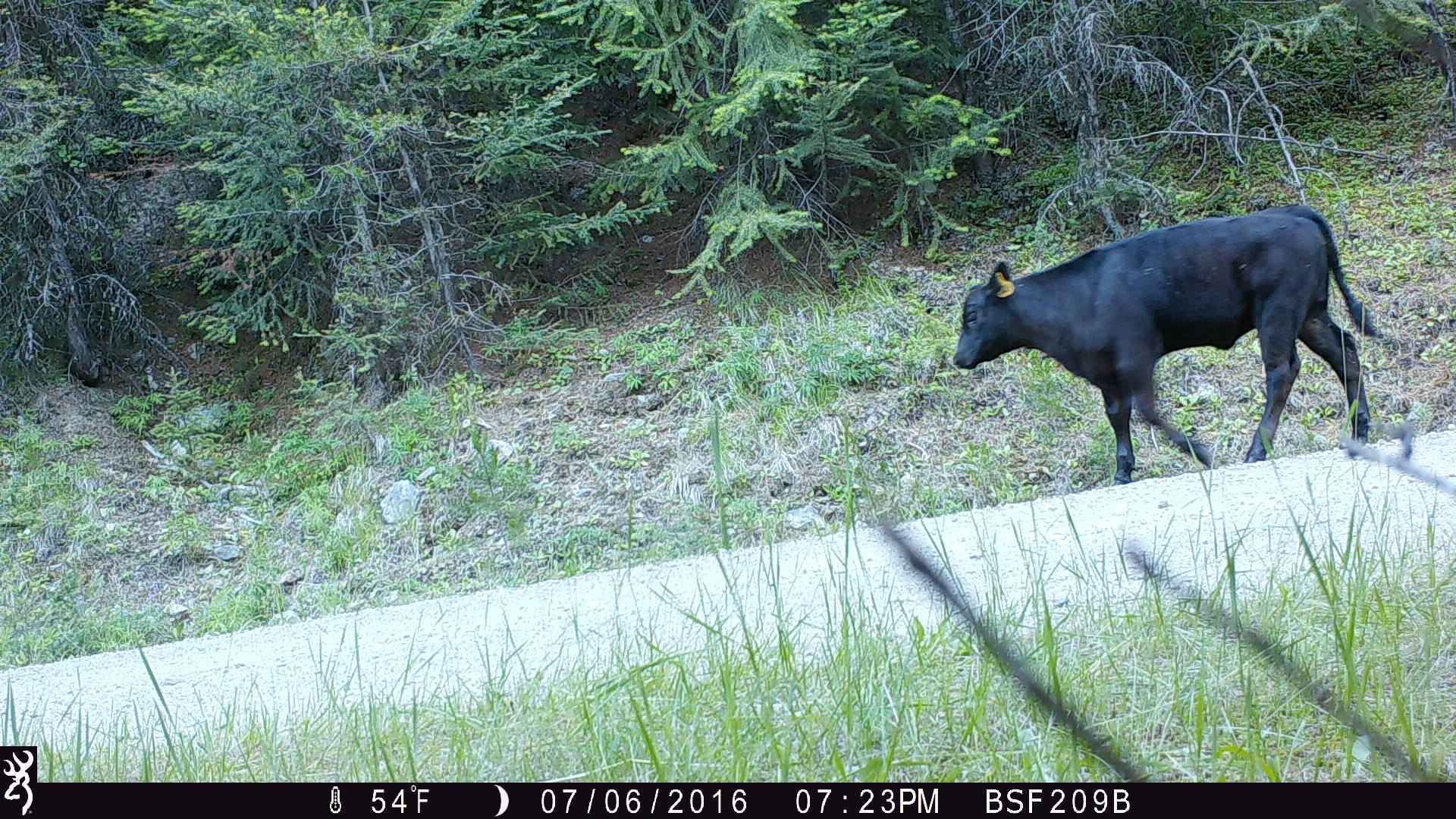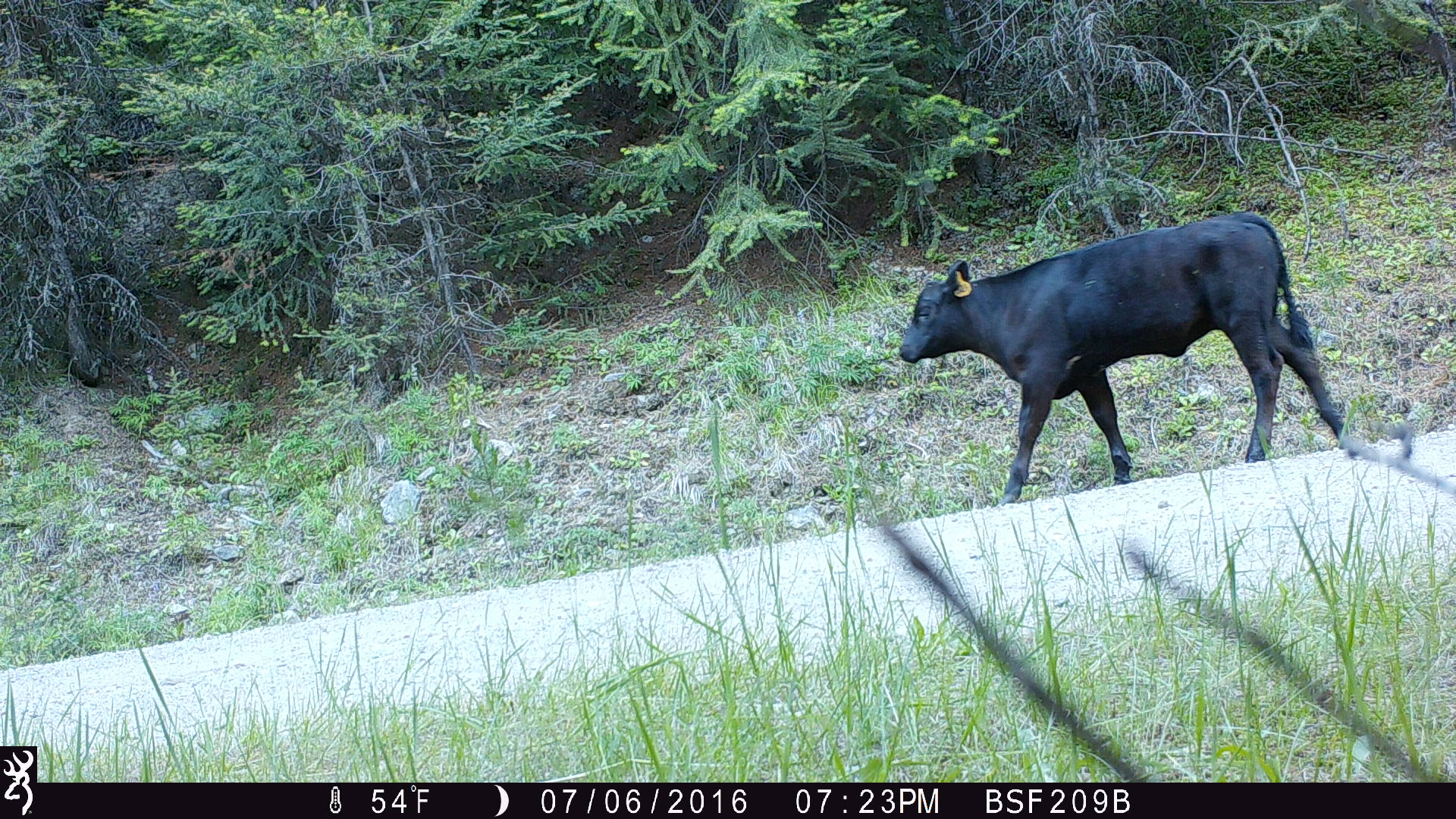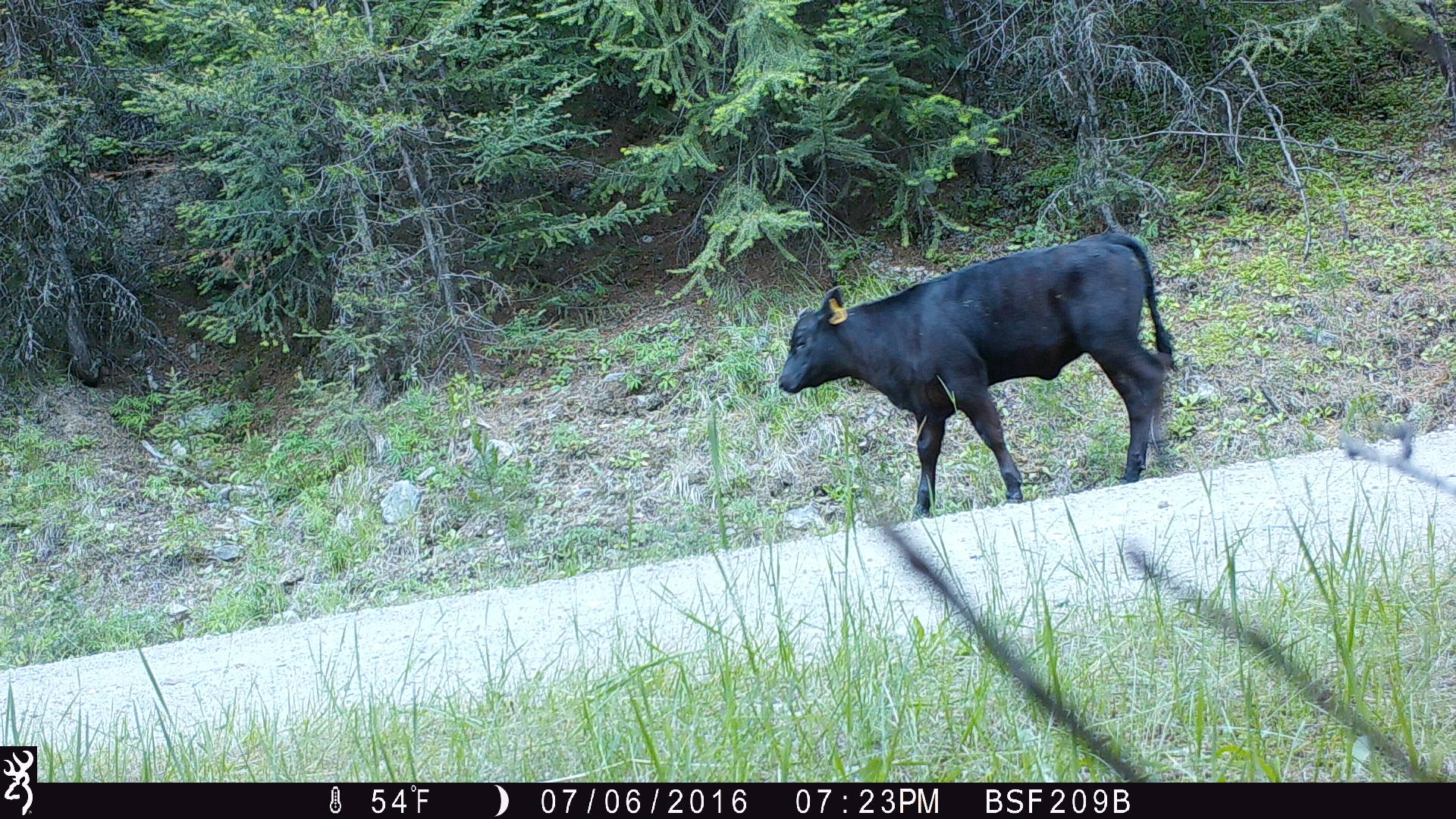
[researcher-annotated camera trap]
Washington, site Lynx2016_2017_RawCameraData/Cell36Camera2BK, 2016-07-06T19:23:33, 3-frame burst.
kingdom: Animalia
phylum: Chordata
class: Mammalia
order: Artiodactyla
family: Bovidae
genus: Bos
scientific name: Bos taurus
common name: domestic cattle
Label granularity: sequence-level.